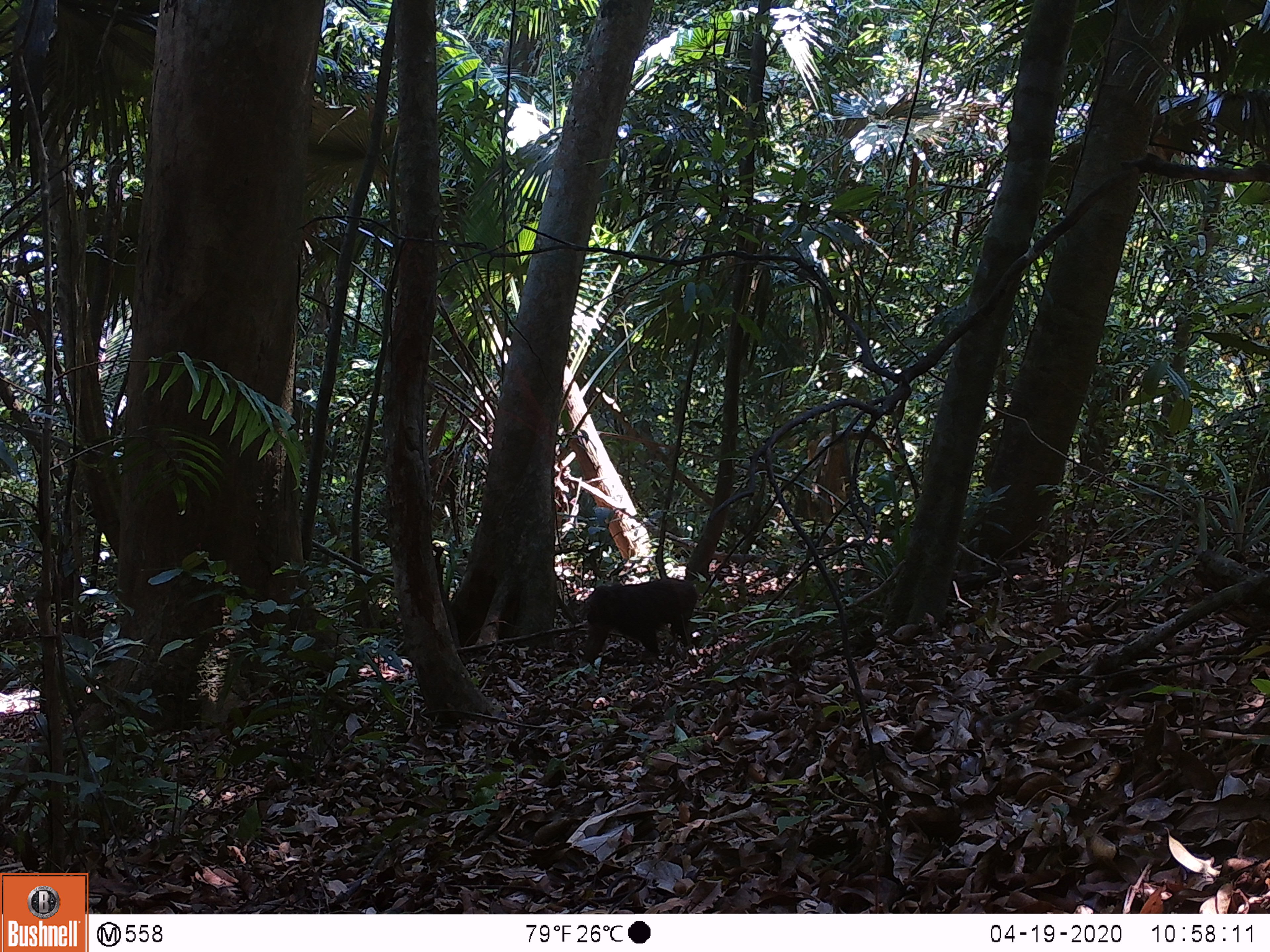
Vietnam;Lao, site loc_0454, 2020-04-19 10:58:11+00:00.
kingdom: Animalia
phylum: Chordata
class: Mammalia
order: Primates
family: Cercopithecidae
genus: Macaca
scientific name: Macaca arctoides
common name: stump-tailed macaque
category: stump tailed macaque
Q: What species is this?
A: Stump tailed macaque (stump-tailed macaque) (Macaca arctoides).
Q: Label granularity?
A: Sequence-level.